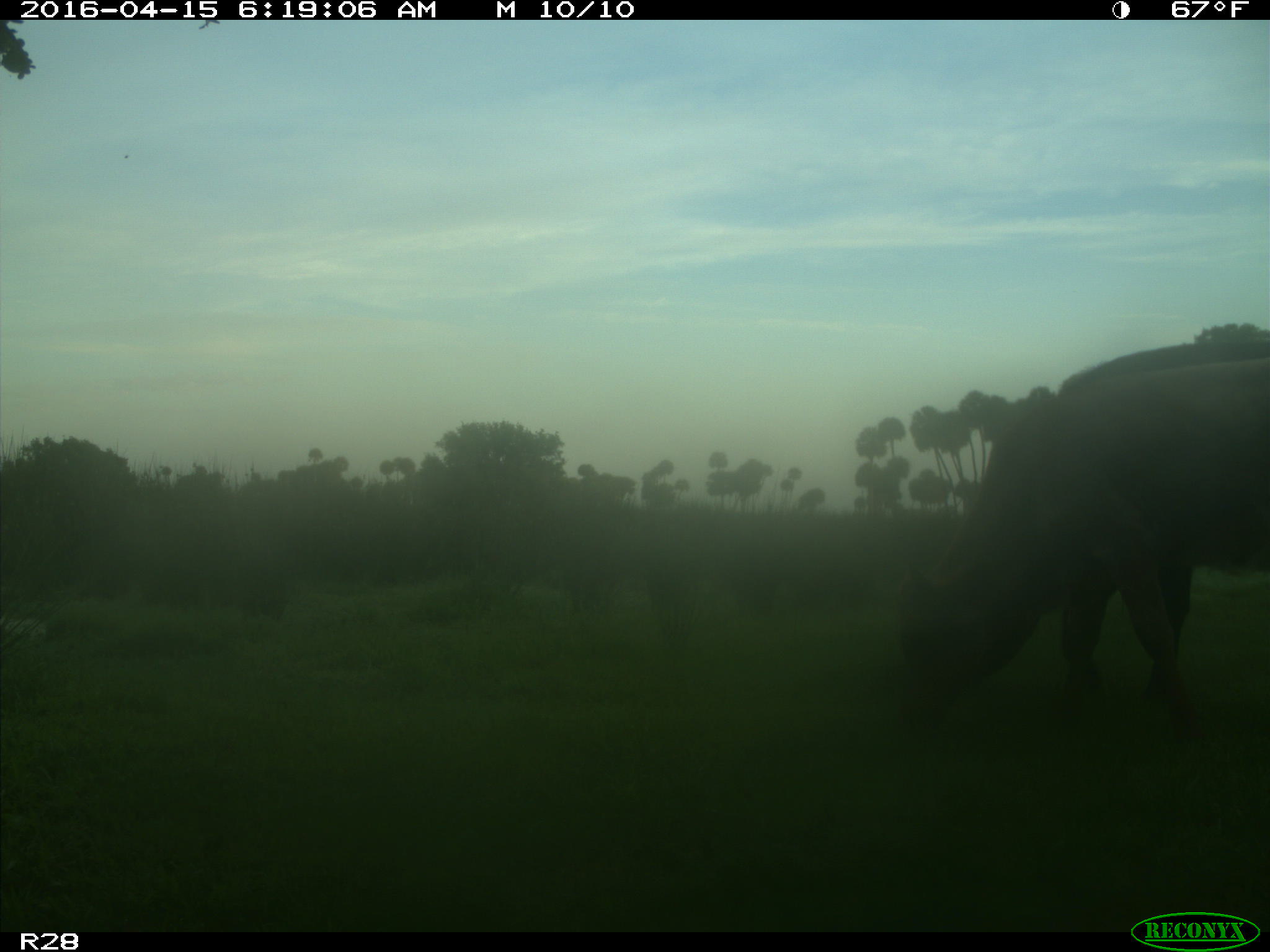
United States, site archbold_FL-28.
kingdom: Animalia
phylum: Chordata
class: Mammalia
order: Artiodactyla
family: Bovidae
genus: Bos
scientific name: Bos taurus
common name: domestic cow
Bos taurus (domestic cow).